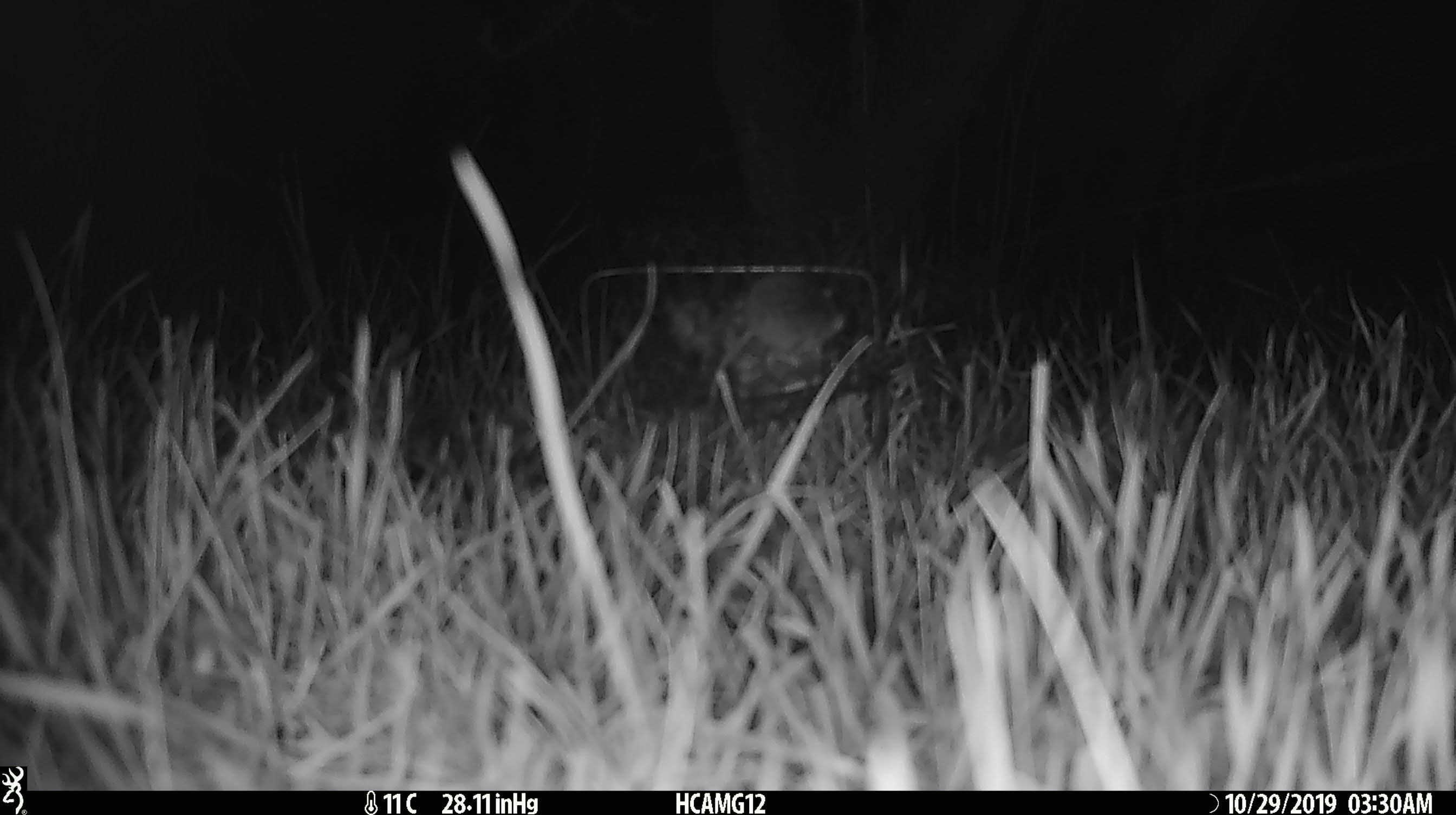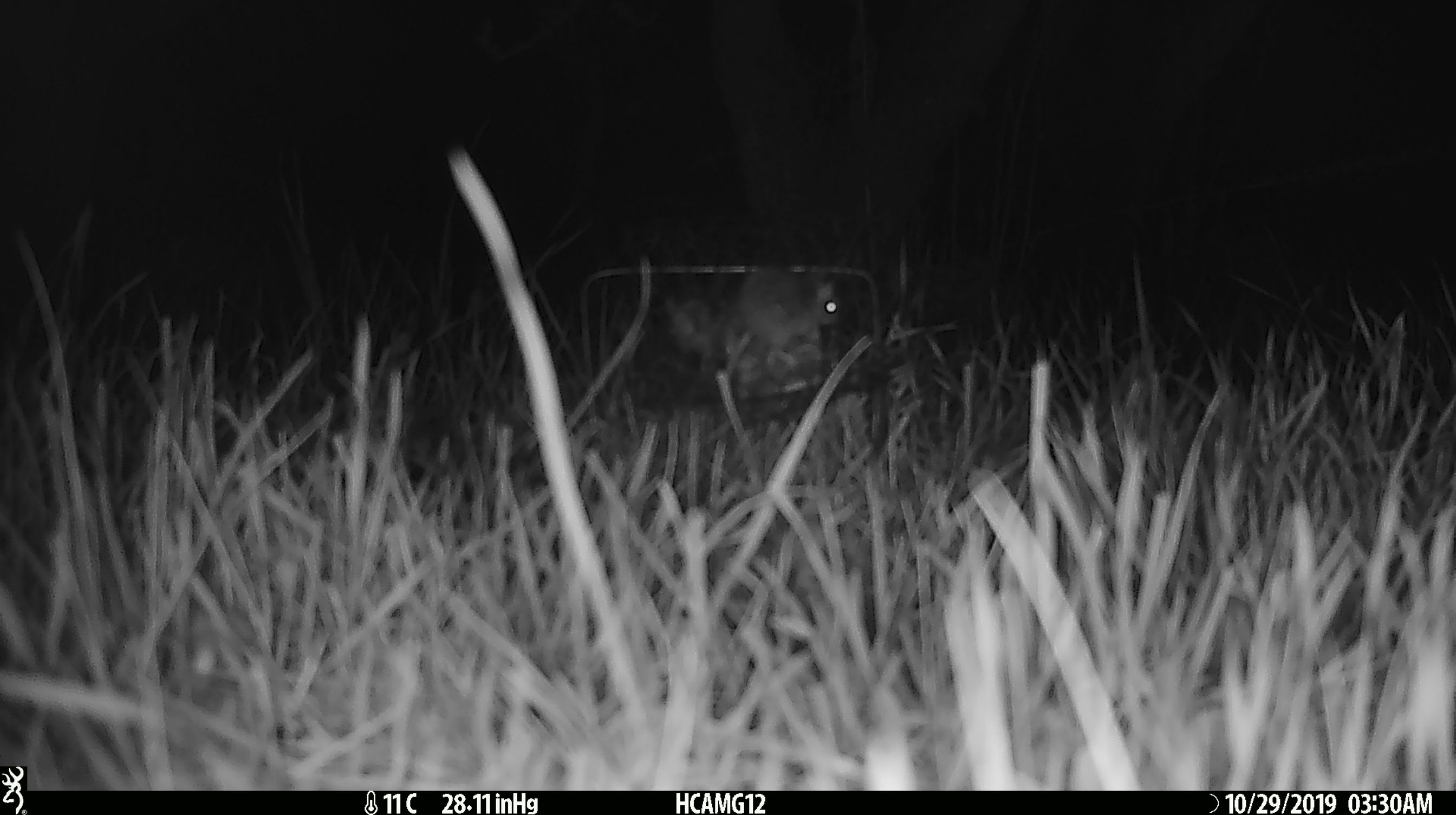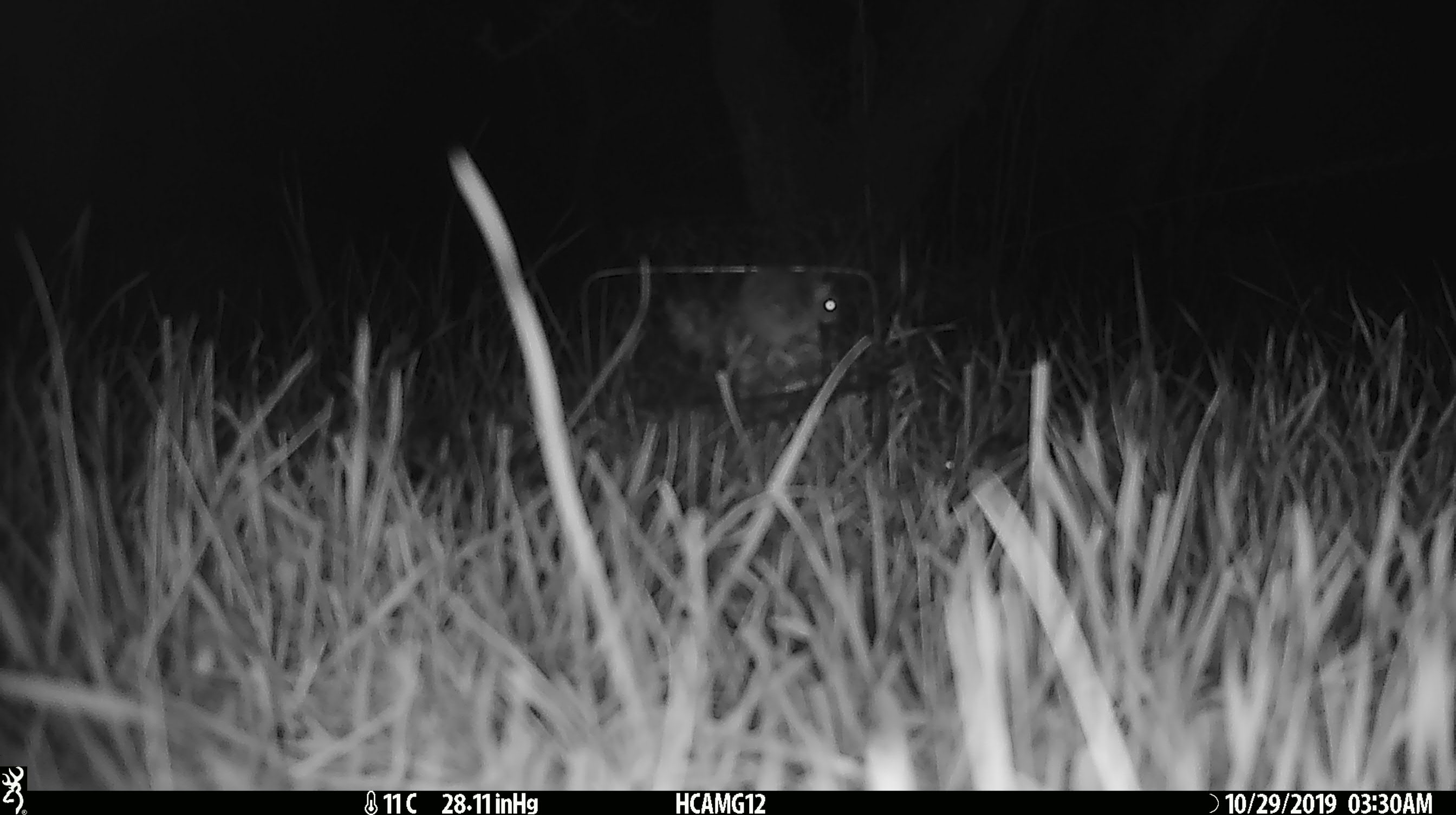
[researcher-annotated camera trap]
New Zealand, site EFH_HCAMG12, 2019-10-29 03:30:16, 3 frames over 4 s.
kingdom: Animalia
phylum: Chordata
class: Mammalia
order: Rodentia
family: Muridae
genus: Mus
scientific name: Mus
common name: mouse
Mouse (Mus).